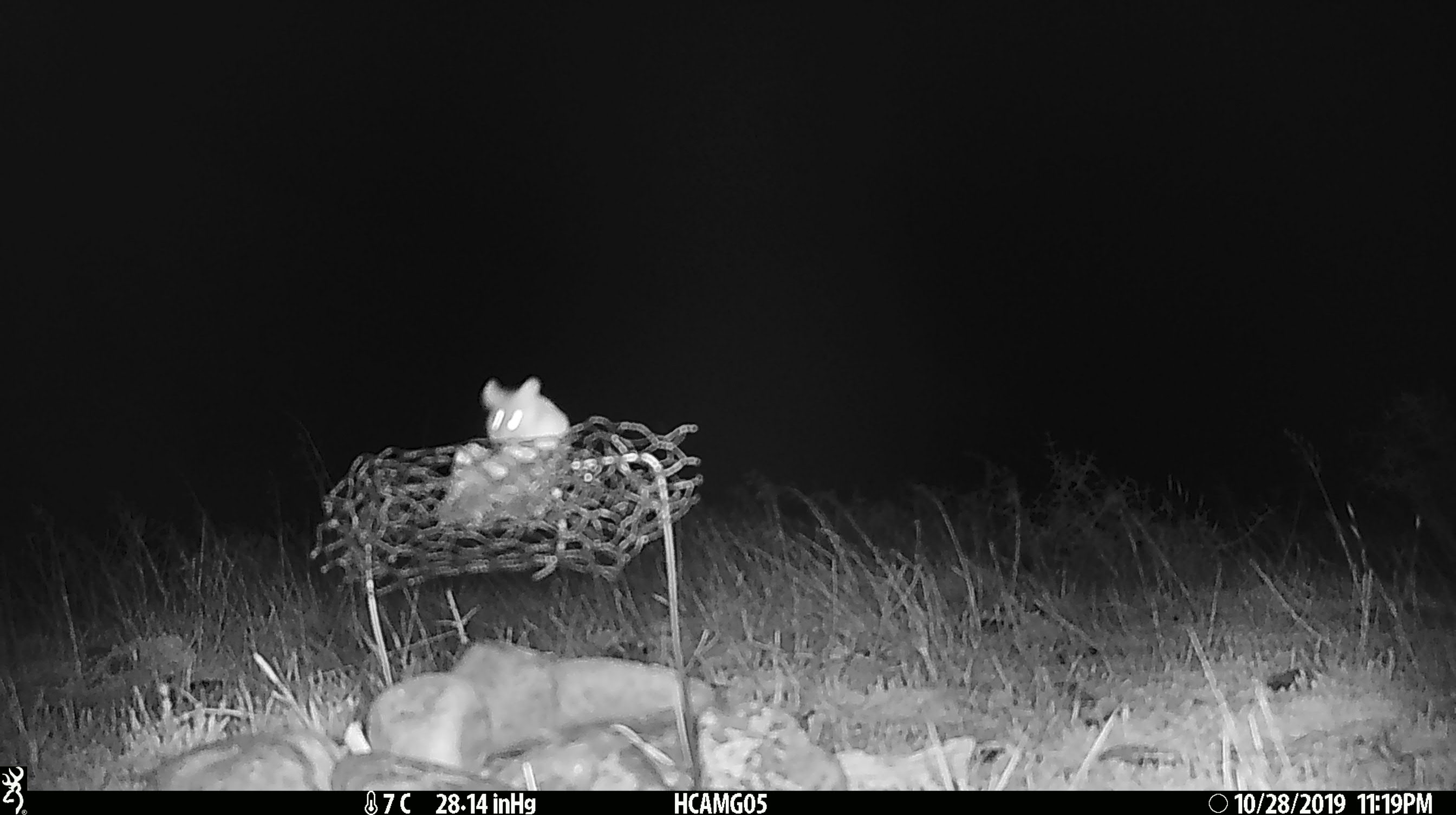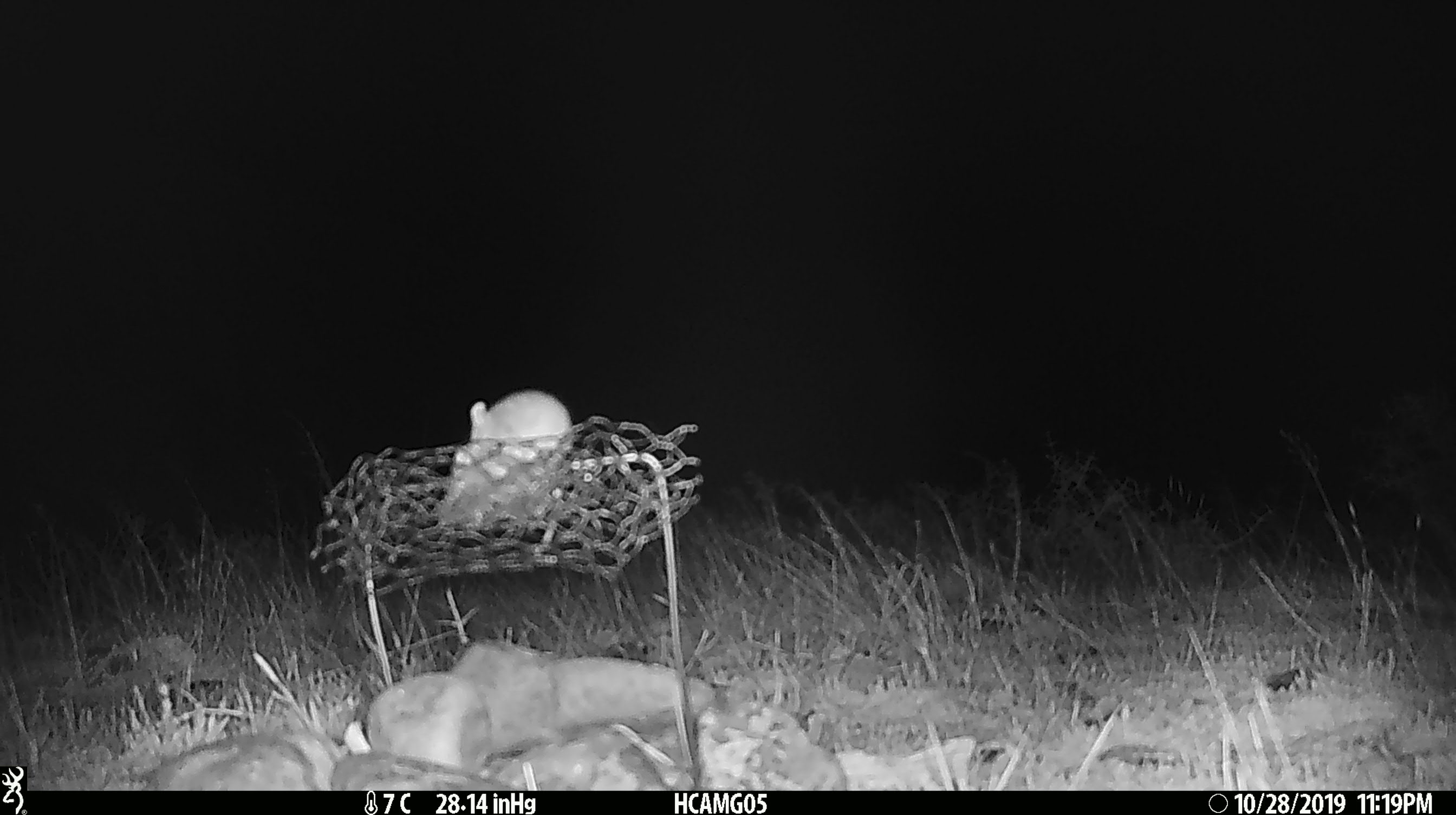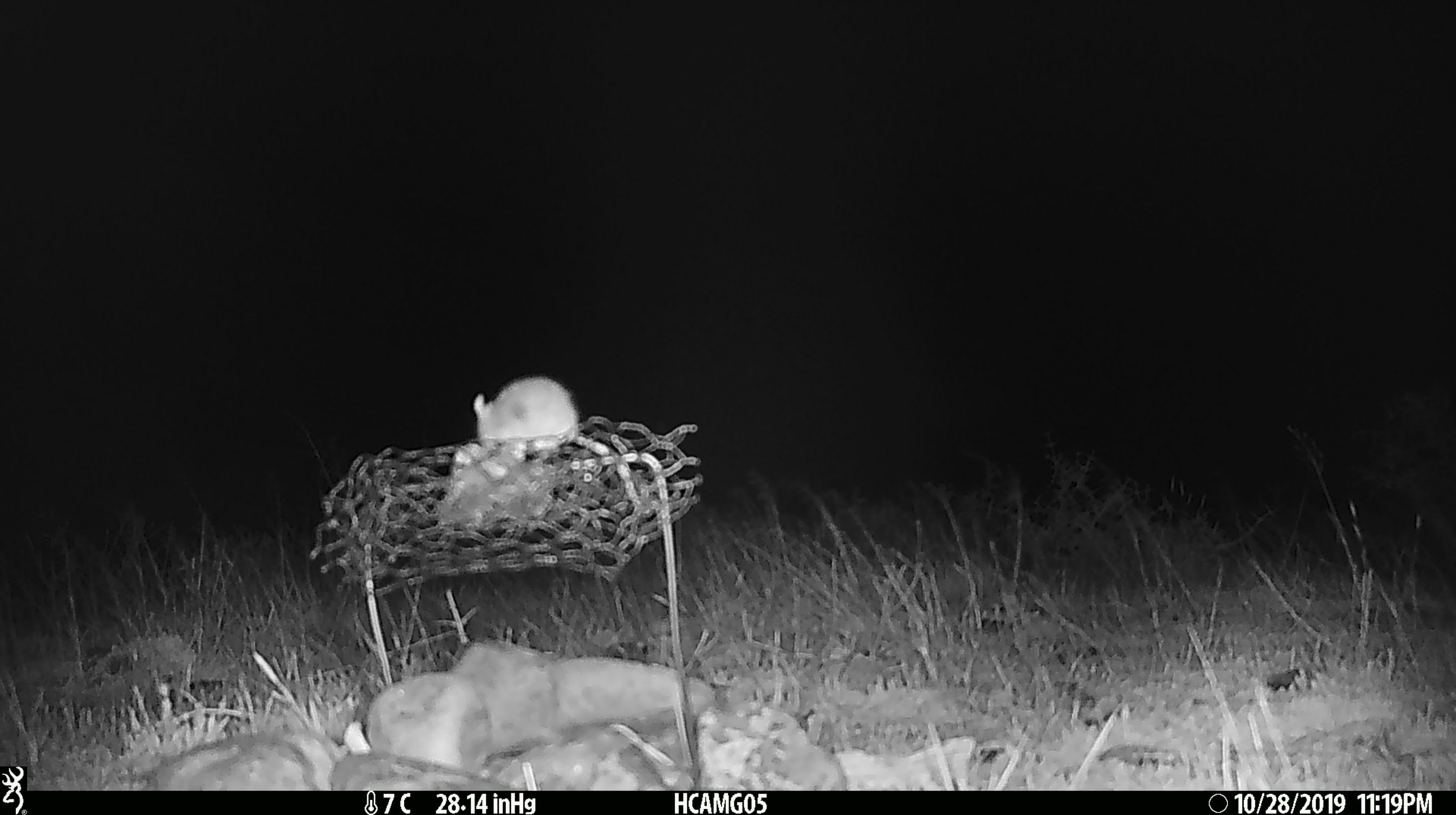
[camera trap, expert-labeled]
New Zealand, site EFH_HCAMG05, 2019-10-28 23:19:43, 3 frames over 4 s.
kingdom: Animalia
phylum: Chordata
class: Mammalia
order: Rodentia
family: Muridae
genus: Mus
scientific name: Mus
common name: mouse